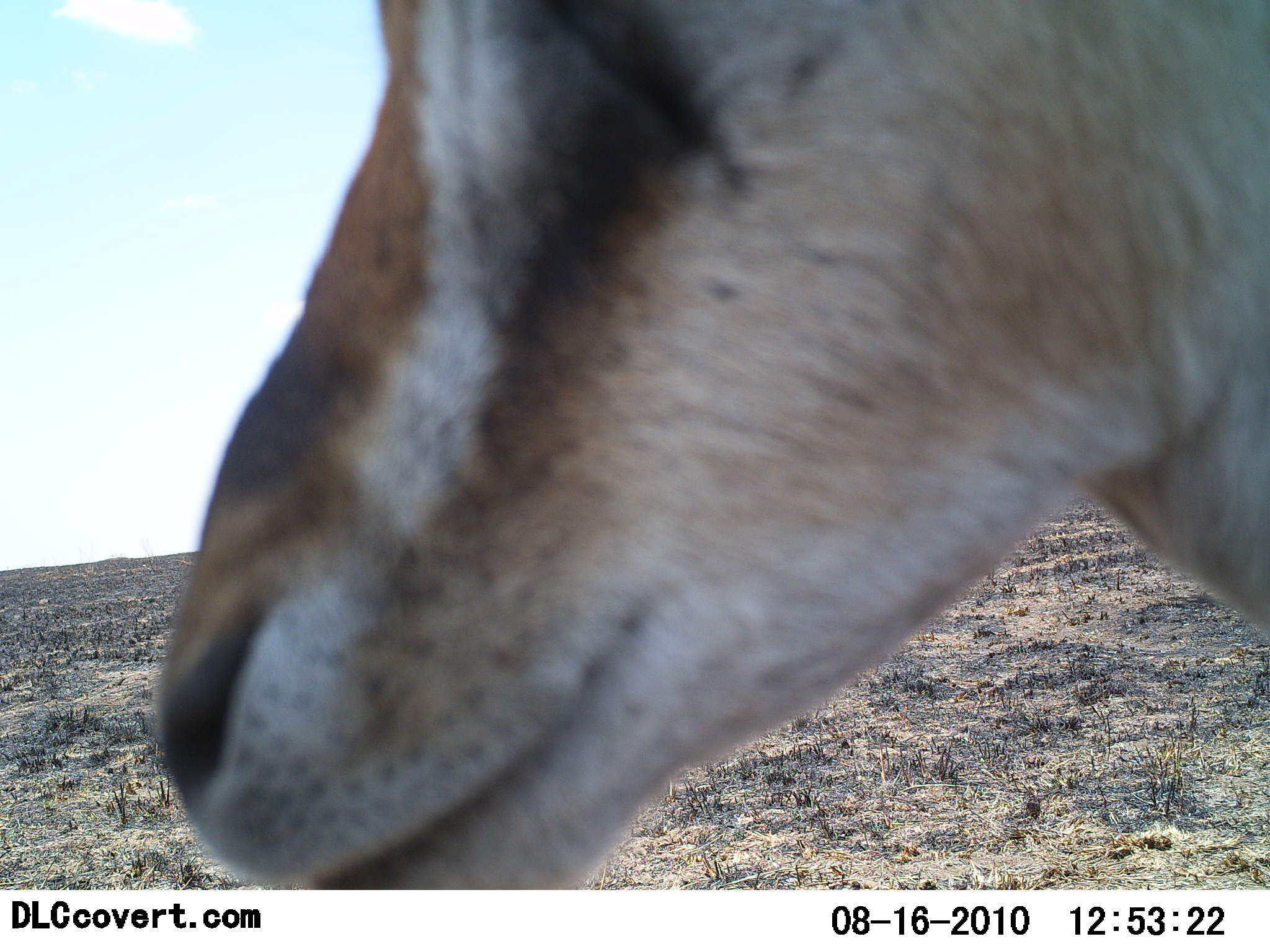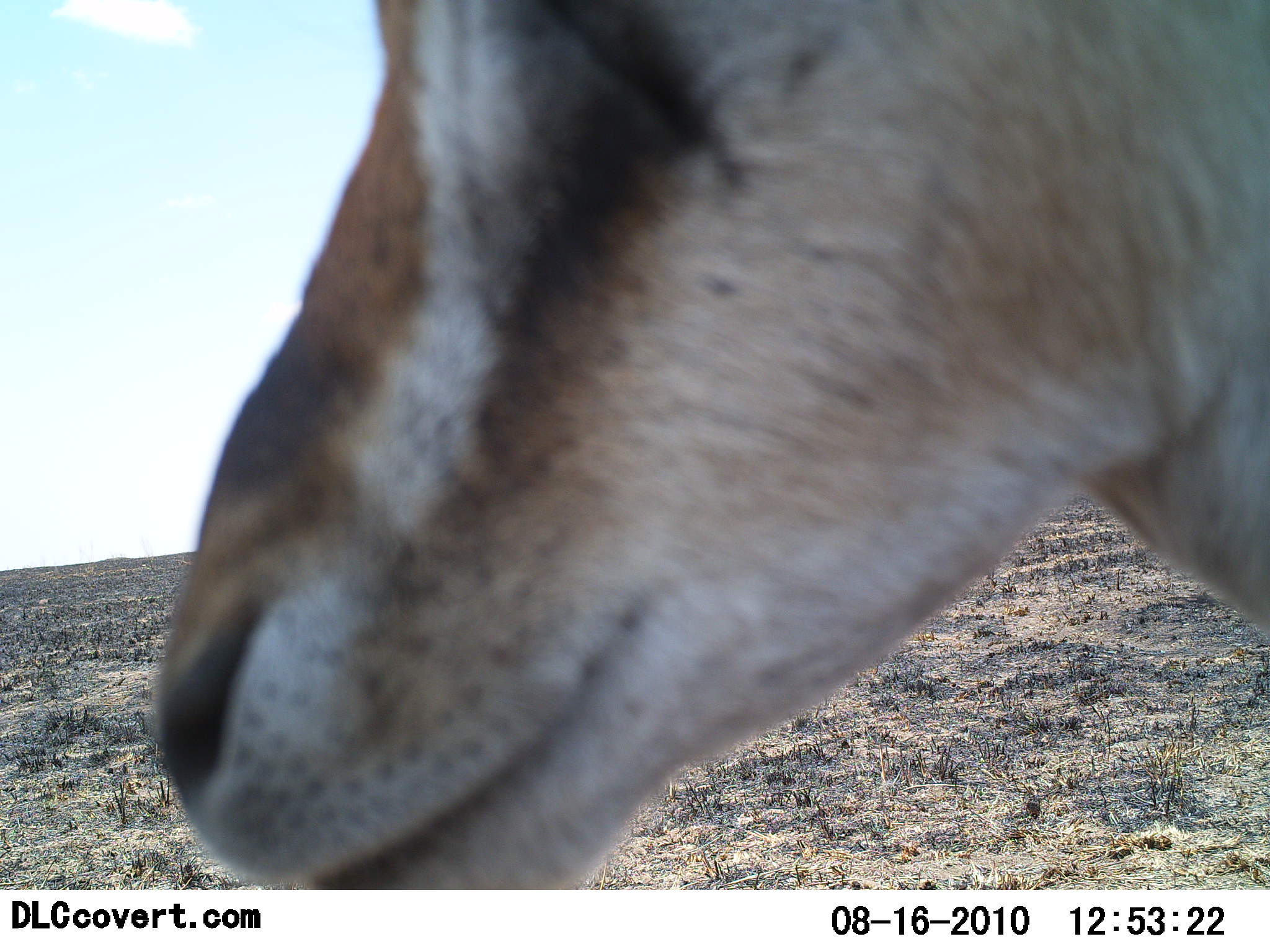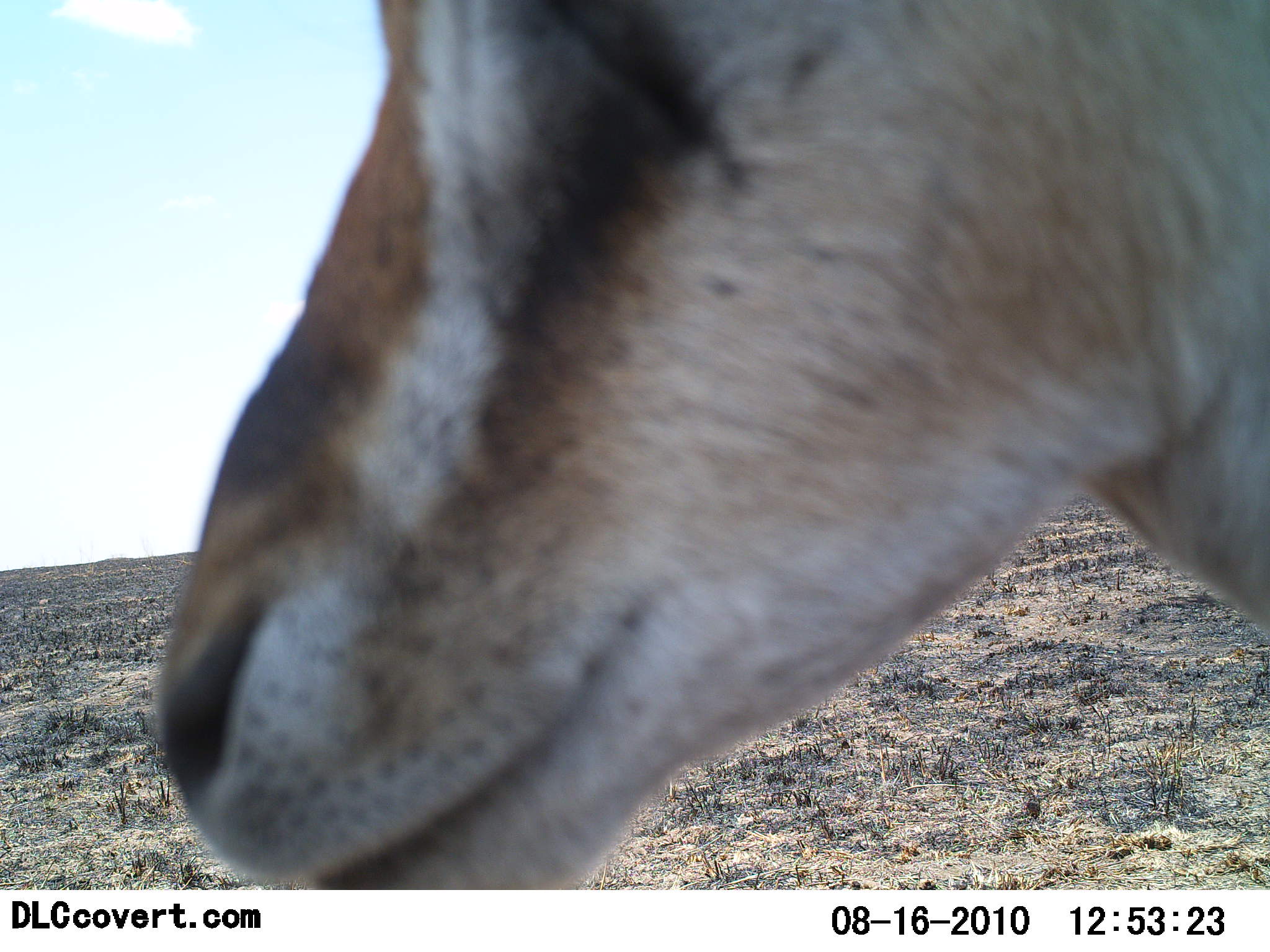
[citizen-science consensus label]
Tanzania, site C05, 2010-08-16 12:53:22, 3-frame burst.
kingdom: Animalia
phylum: Chordata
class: Mammalia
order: Artiodactyla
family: Bovidae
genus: Eudorcas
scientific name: Eudorcas thomsonii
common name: thomson's gazelle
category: gazellethomsons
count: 1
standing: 100%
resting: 0%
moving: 0%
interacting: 0%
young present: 0%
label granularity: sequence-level